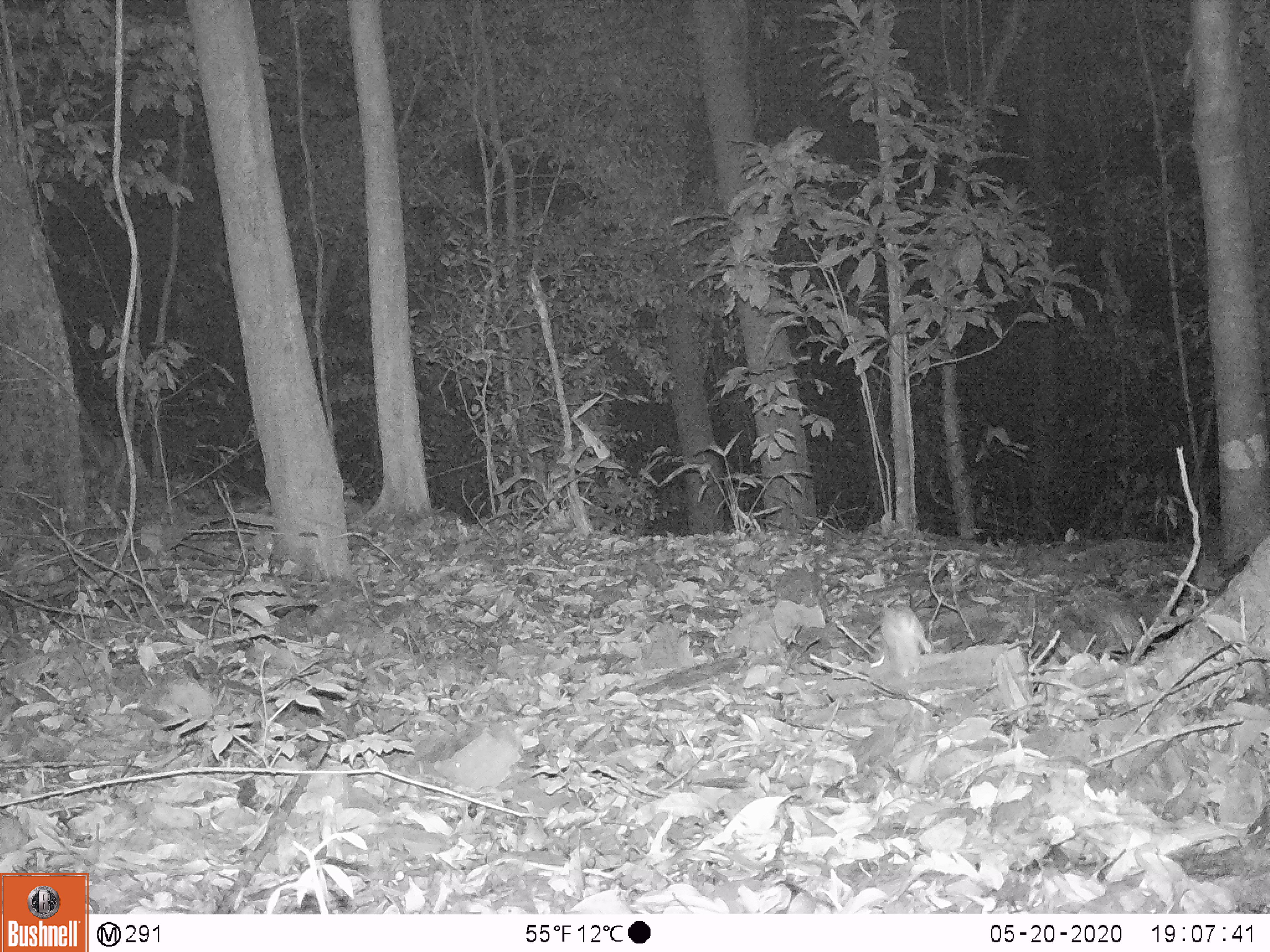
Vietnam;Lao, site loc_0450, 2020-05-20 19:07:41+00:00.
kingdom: Animalia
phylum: Chordata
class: Mammalia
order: Rodentia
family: Muridae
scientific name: Muridae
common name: old-world mice and rats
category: unidentified murid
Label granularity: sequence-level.